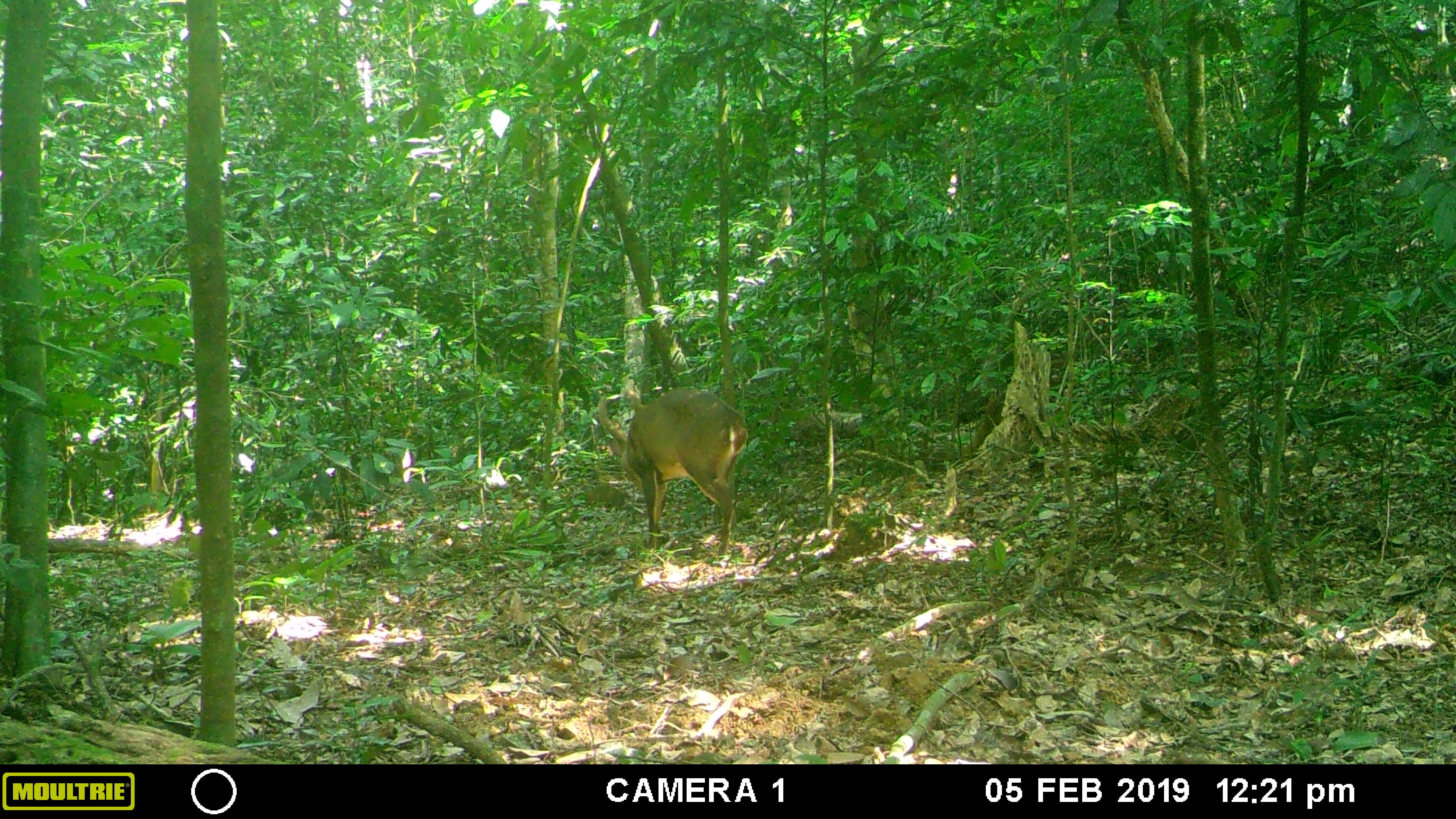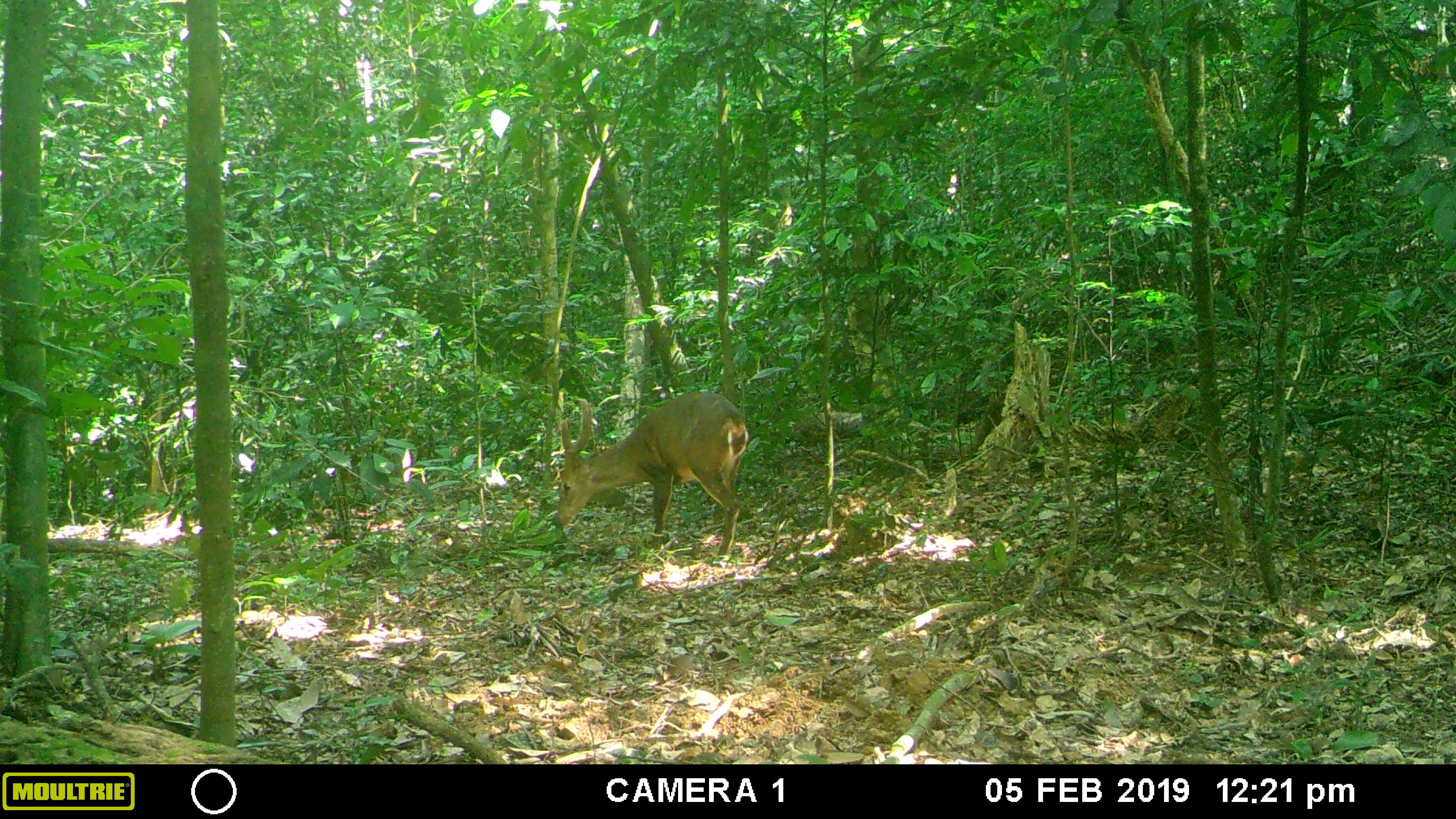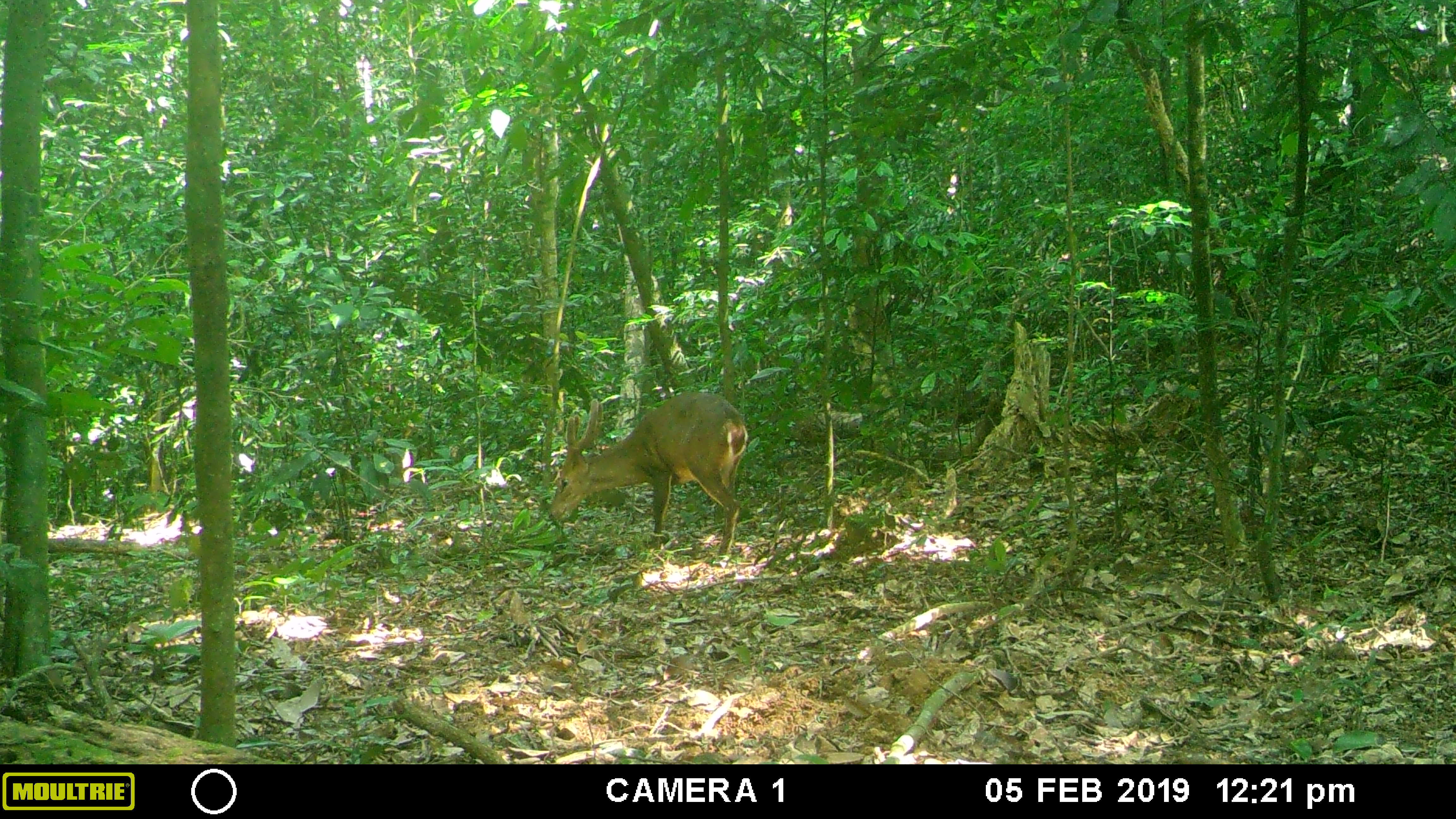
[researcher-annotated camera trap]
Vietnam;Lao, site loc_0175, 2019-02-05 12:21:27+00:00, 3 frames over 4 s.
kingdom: Animalia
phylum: Chordata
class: Mammalia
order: Artiodactyla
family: Cervidae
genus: Muntiacus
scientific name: Muntiacus vuquangensis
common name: large-antlered muntjac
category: large antlered muntjac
Large antlered muntjac (large-antlered muntjac) (Muntiacus vuquangensis). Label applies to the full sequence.